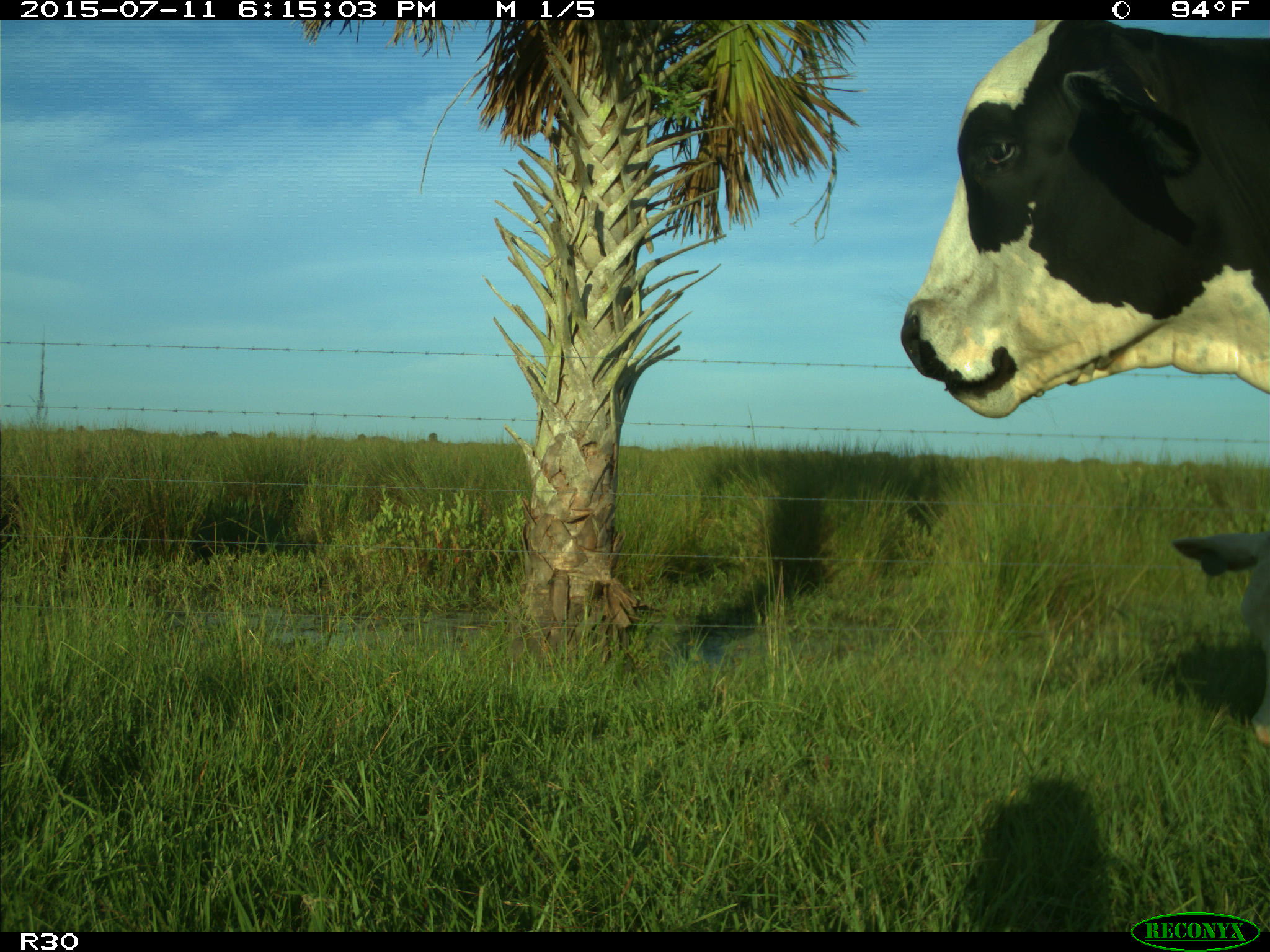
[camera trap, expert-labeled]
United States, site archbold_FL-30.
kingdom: Animalia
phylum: Chordata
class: Mammalia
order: Artiodactyla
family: Bovidae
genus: Bos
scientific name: Bos taurus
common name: domestic cow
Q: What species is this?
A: Bos taurus (domestic cow).